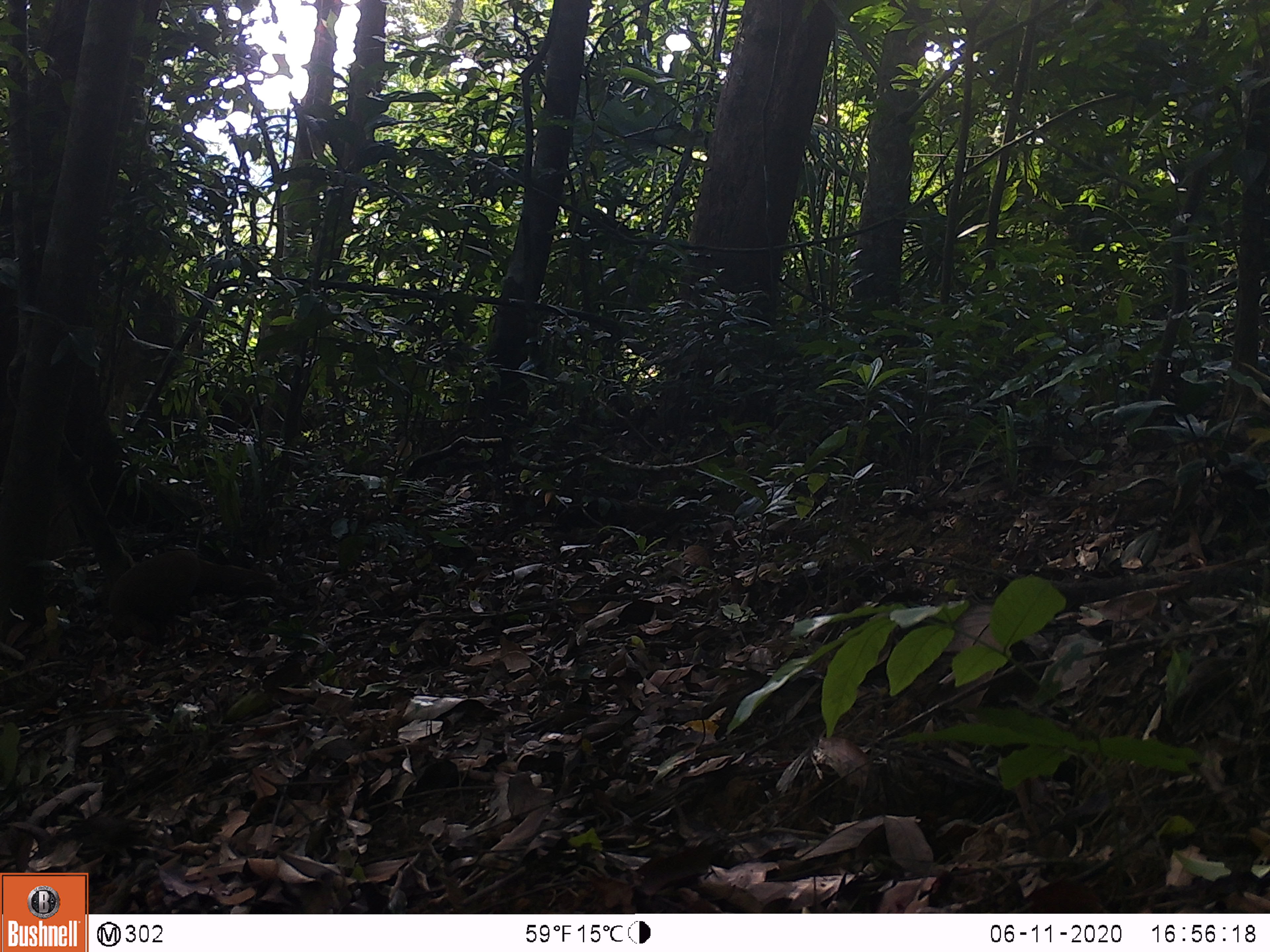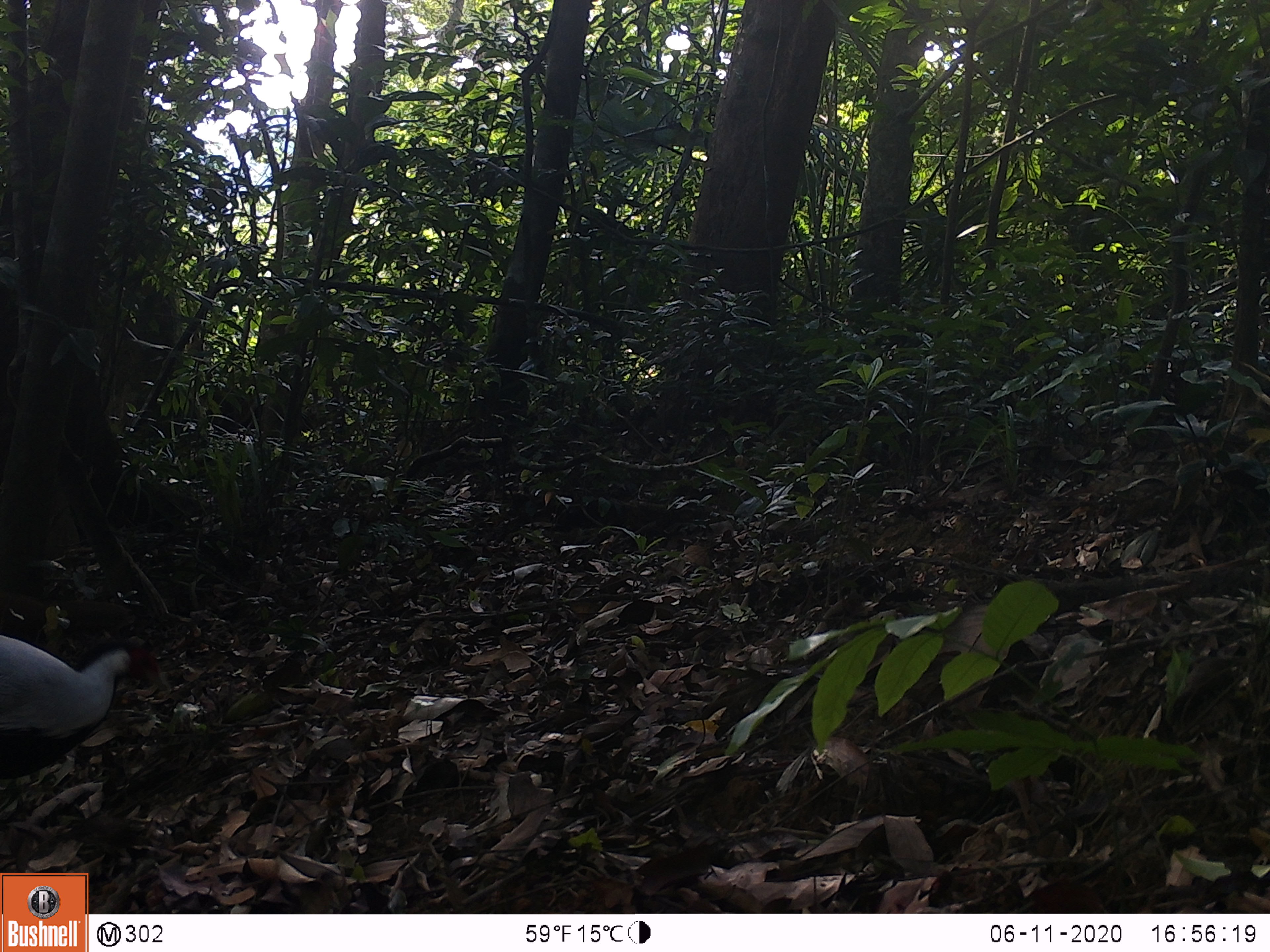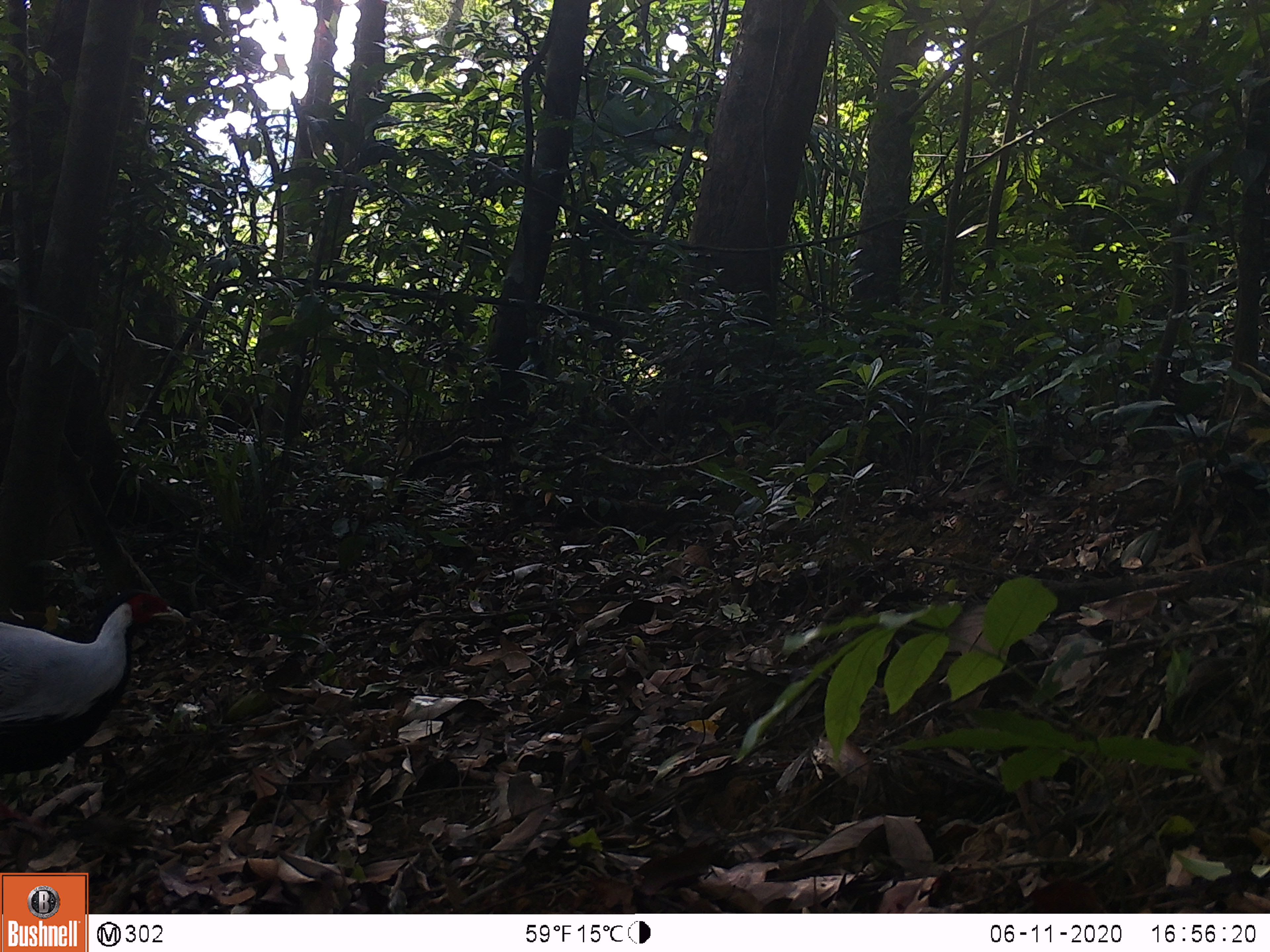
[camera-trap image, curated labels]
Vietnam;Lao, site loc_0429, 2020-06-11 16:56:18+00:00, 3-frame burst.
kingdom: Animalia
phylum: Chordata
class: Aves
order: Galliformes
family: Phasianidae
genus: Lophura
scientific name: Lophura nycthemera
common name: silver pheasant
Silver pheasant (Lophura nycthemera). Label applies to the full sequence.